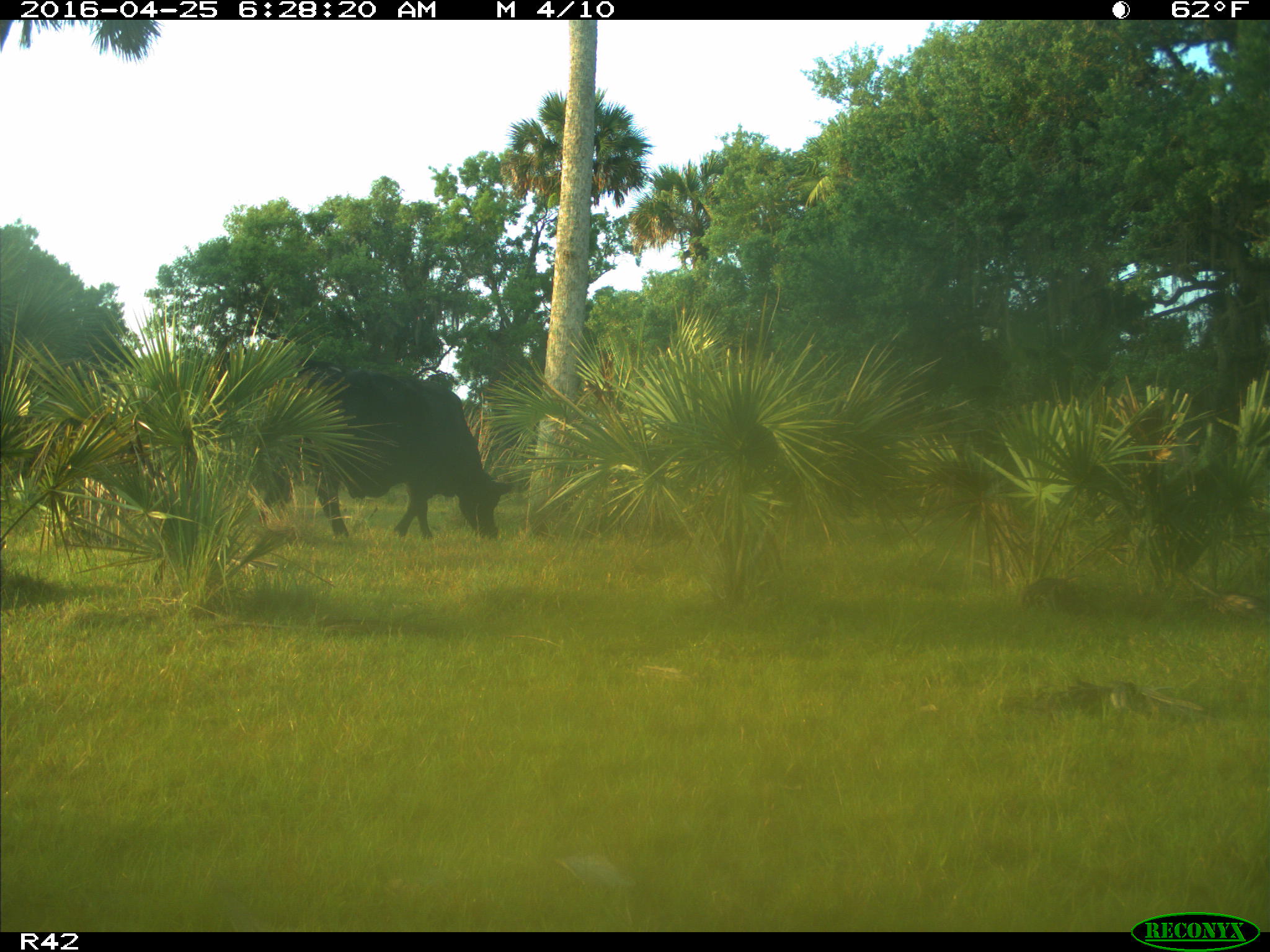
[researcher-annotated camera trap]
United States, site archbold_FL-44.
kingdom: Animalia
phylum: Chordata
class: Mammalia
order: Artiodactyla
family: Bovidae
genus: Bos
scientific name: Bos taurus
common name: domestic cow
Bos taurus (domestic cow).